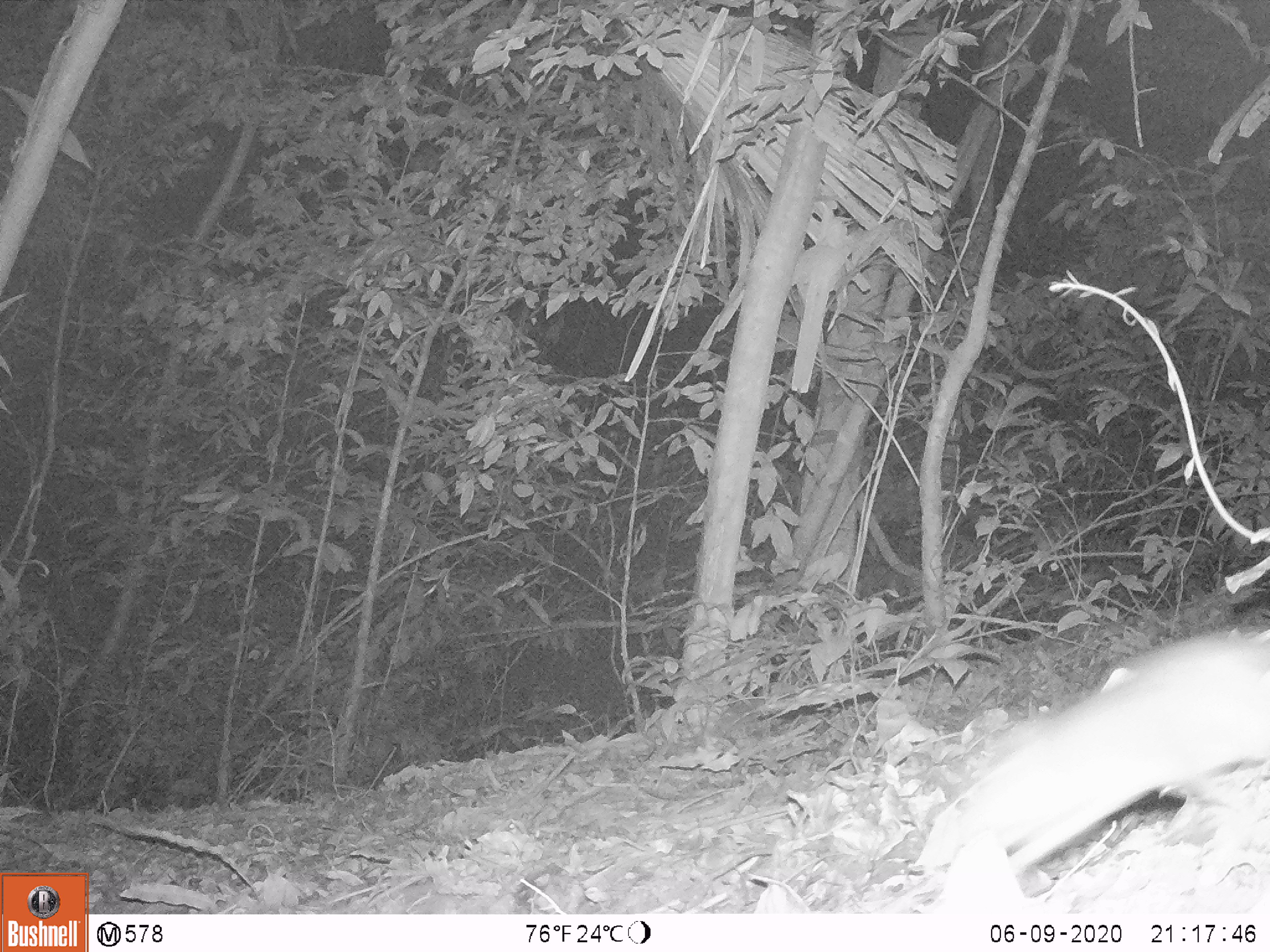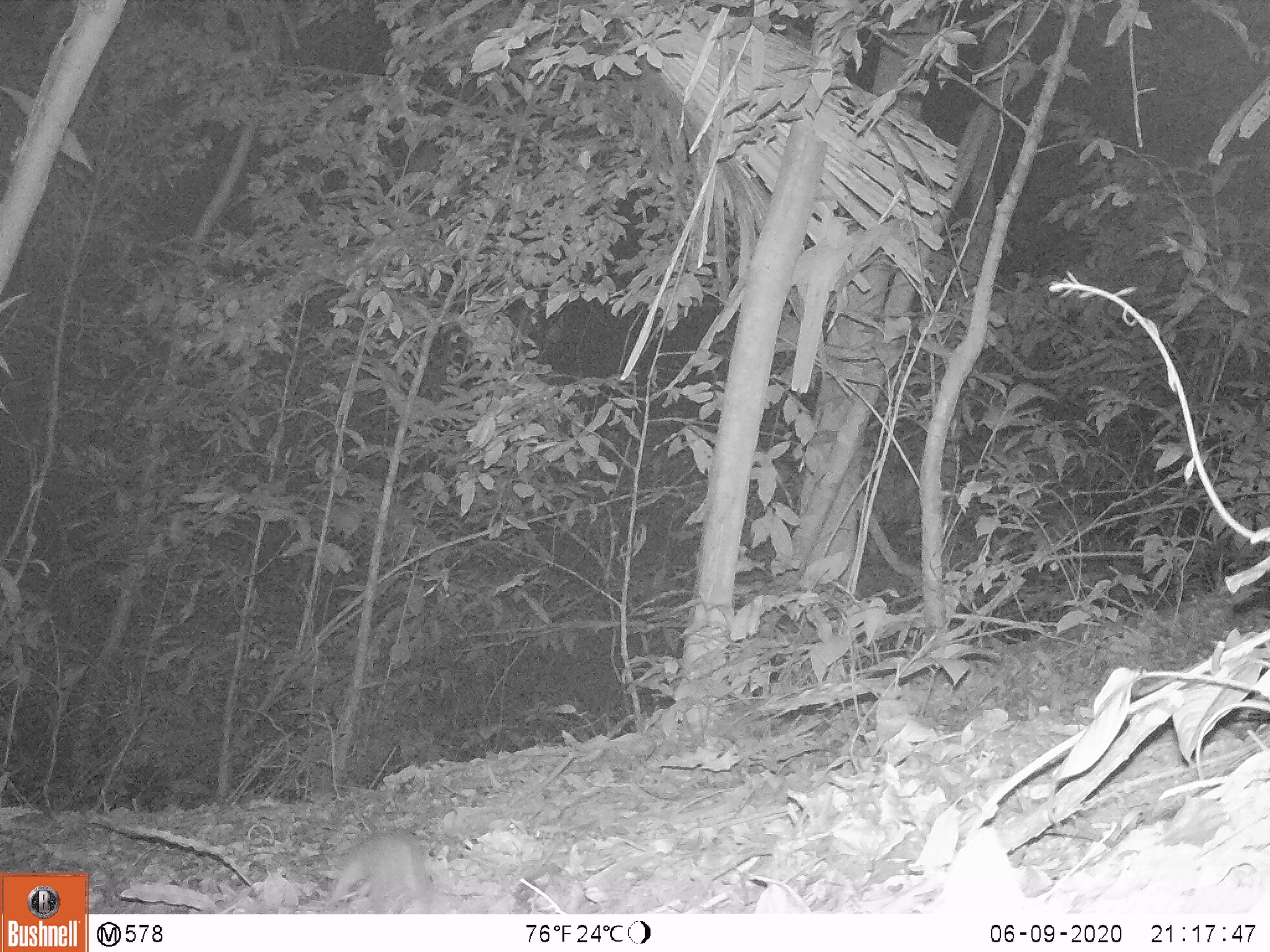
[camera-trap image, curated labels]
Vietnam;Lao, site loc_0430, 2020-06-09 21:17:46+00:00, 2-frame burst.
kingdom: Animalia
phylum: Chordata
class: Mammalia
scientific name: Mammalia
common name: mammal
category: unidentified small mammal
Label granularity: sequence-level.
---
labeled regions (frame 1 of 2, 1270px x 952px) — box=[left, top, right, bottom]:
unidentified small mammal: box=[916, 621, 1268, 911]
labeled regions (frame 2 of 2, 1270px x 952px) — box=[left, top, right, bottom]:
unidentified small mammal: box=[321, 827, 430, 914]